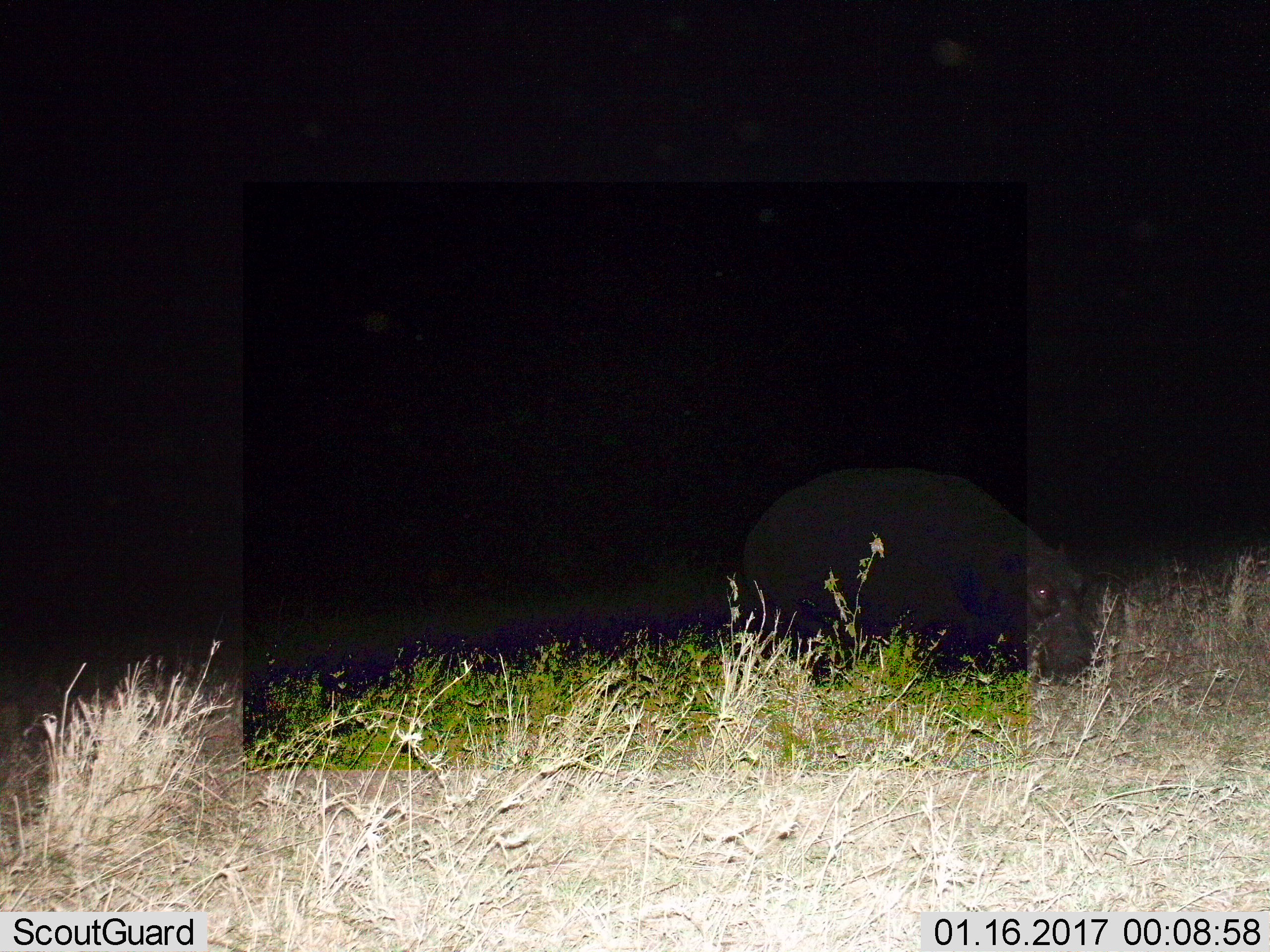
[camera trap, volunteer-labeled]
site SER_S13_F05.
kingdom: Animalia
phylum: Chordata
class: Mammalia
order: Artiodactyla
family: Hippopotamidae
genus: Hippopotamus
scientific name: Hippopotamus amphibius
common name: hippopotamus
Hippopotamus (Hippopotamus amphibius), count 1. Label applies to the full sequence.